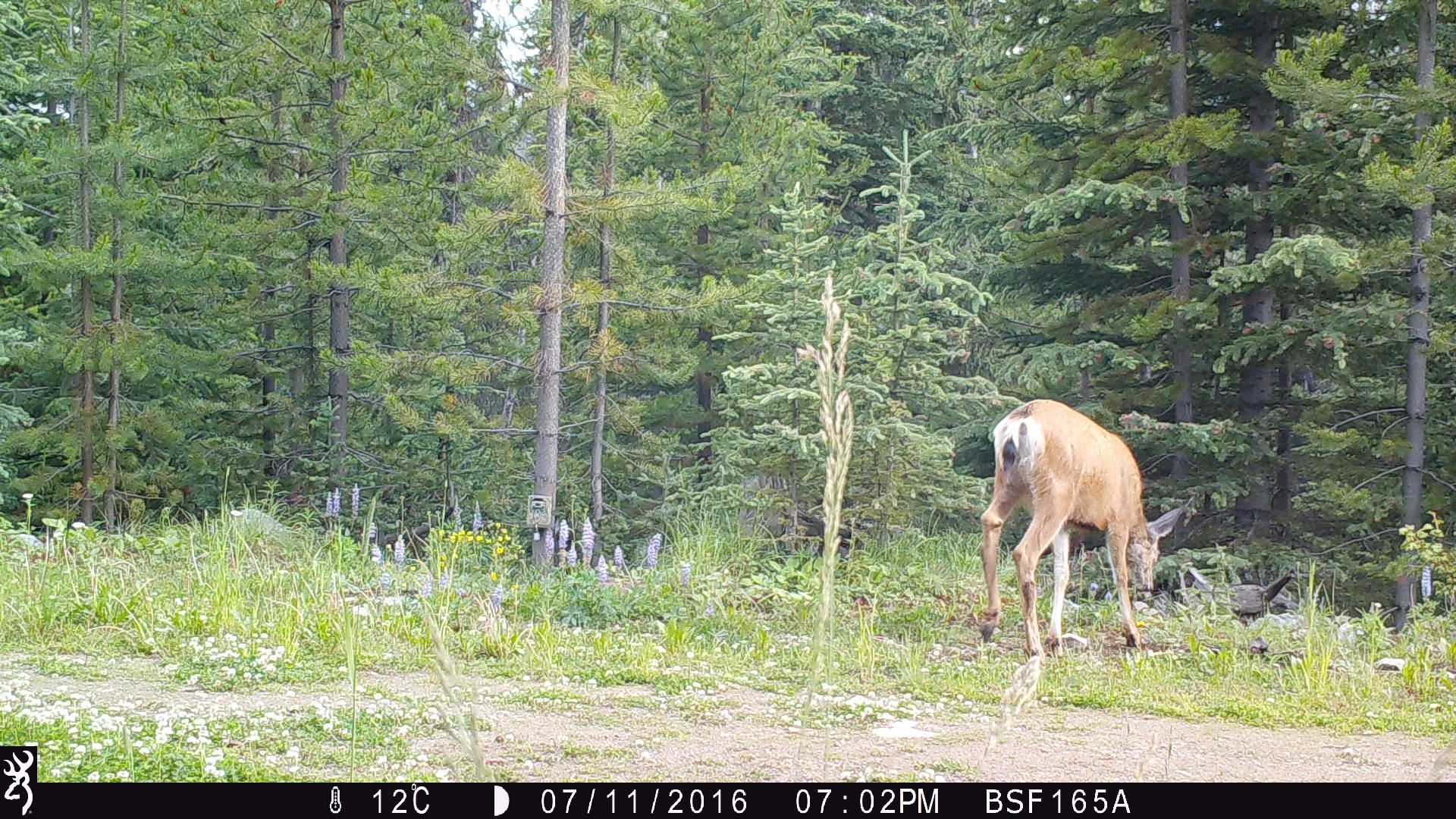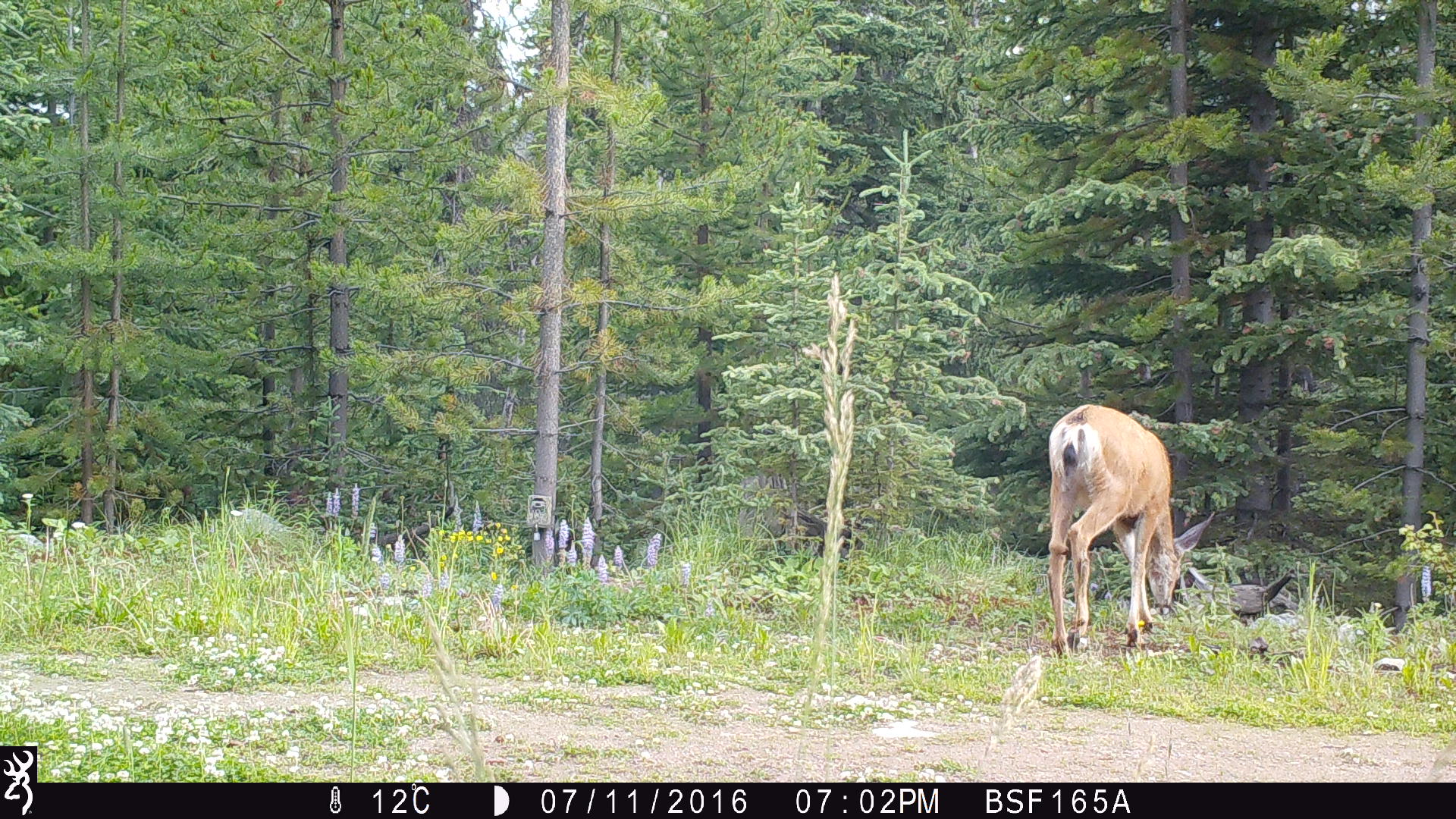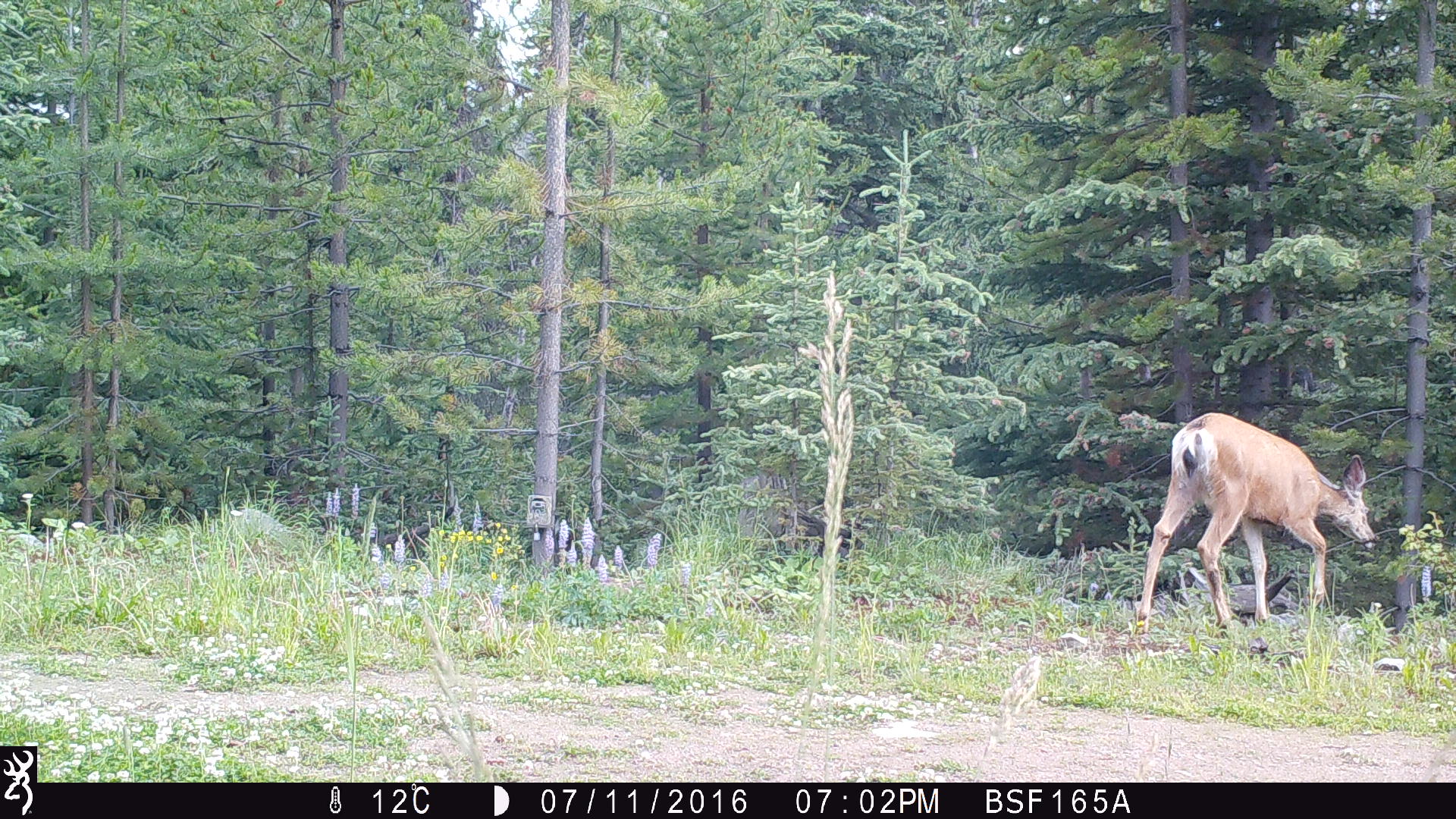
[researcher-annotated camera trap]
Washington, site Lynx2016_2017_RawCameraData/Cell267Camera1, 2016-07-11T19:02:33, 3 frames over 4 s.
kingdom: Animalia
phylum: Chordata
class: Mammalia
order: Artiodactyla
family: Cervidae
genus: Odocoileus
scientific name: Odocoileus hemionus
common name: mule deer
Odocoileus hemionus (mule deer). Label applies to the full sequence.